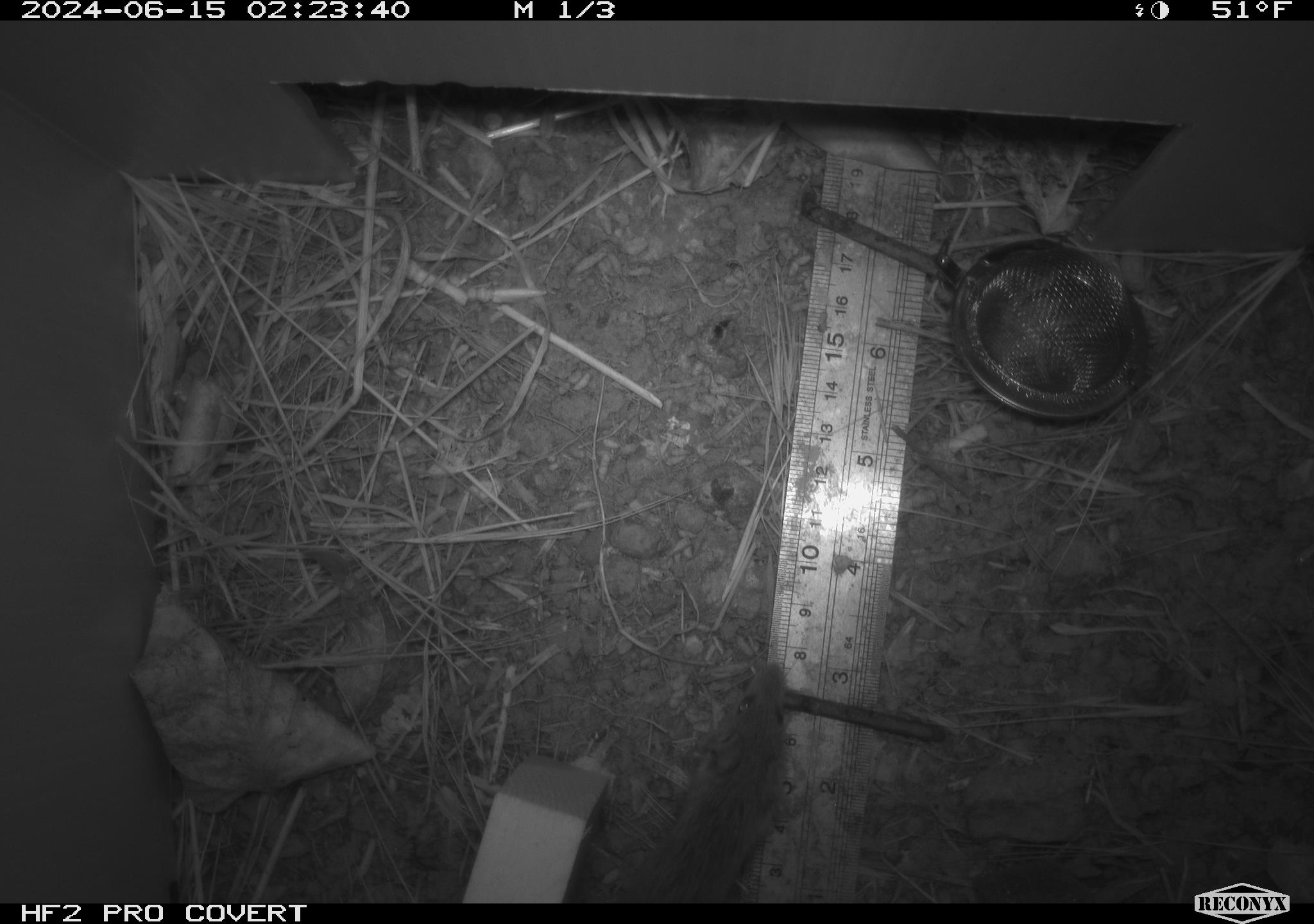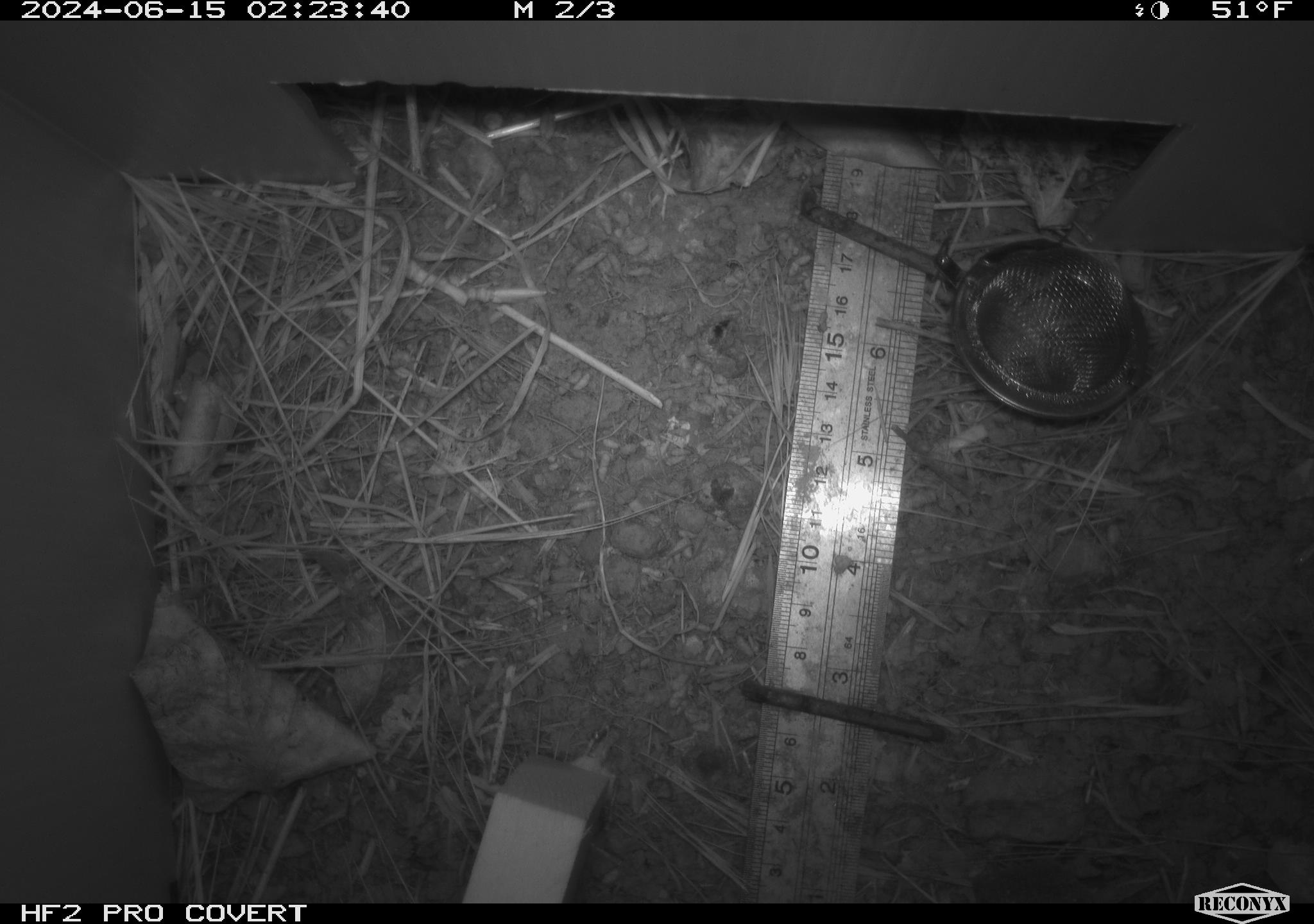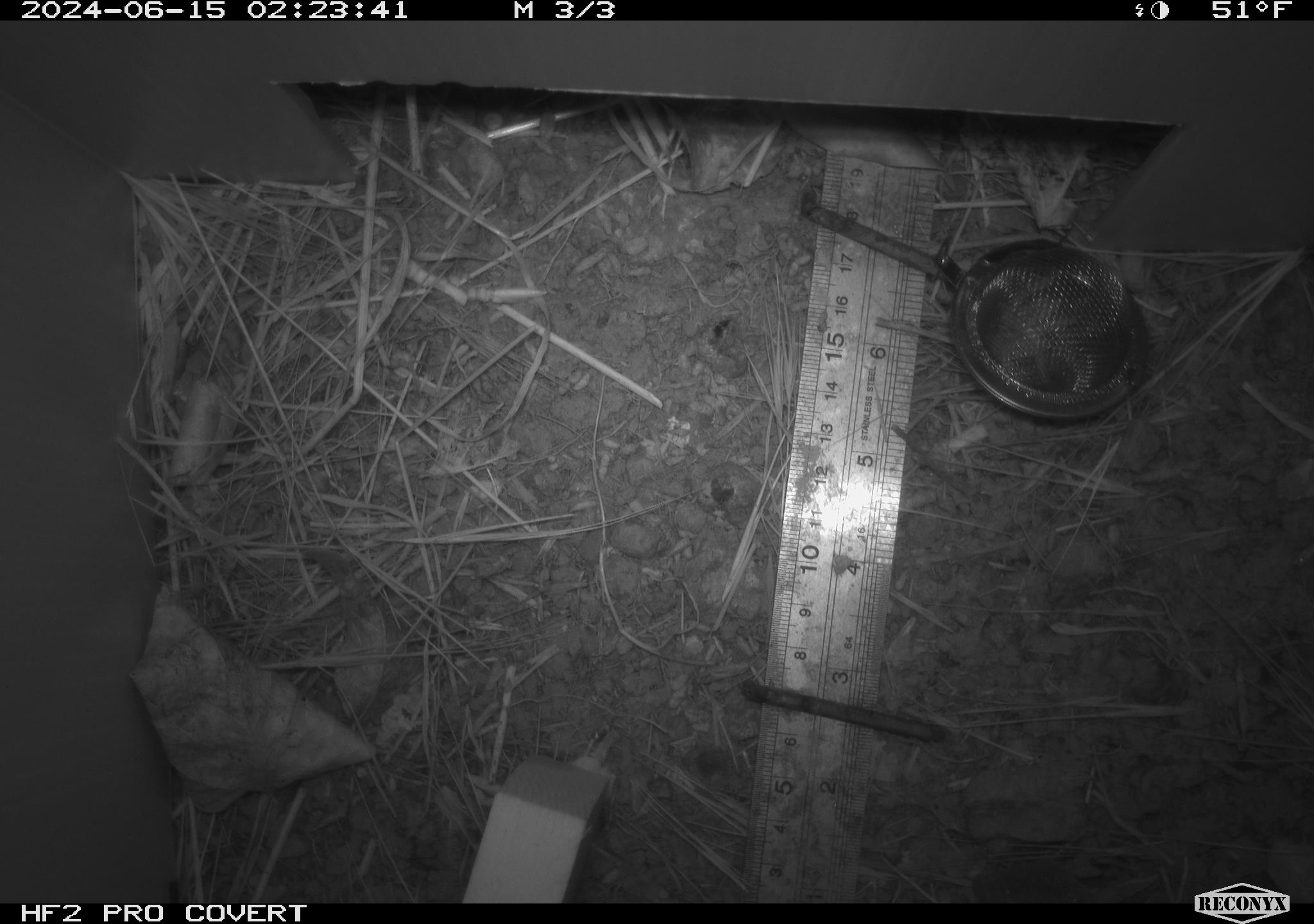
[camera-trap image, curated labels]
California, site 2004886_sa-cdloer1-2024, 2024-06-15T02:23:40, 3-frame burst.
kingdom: Animalia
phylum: Chordata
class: Mammalia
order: Rodentia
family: Cricetidae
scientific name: Arvicolinae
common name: voles, lemmings, and muskrats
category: arvicolinae subfamily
Arvicolinae subfamily (voles, lemmings, and muskrats) (Arvicolinae).